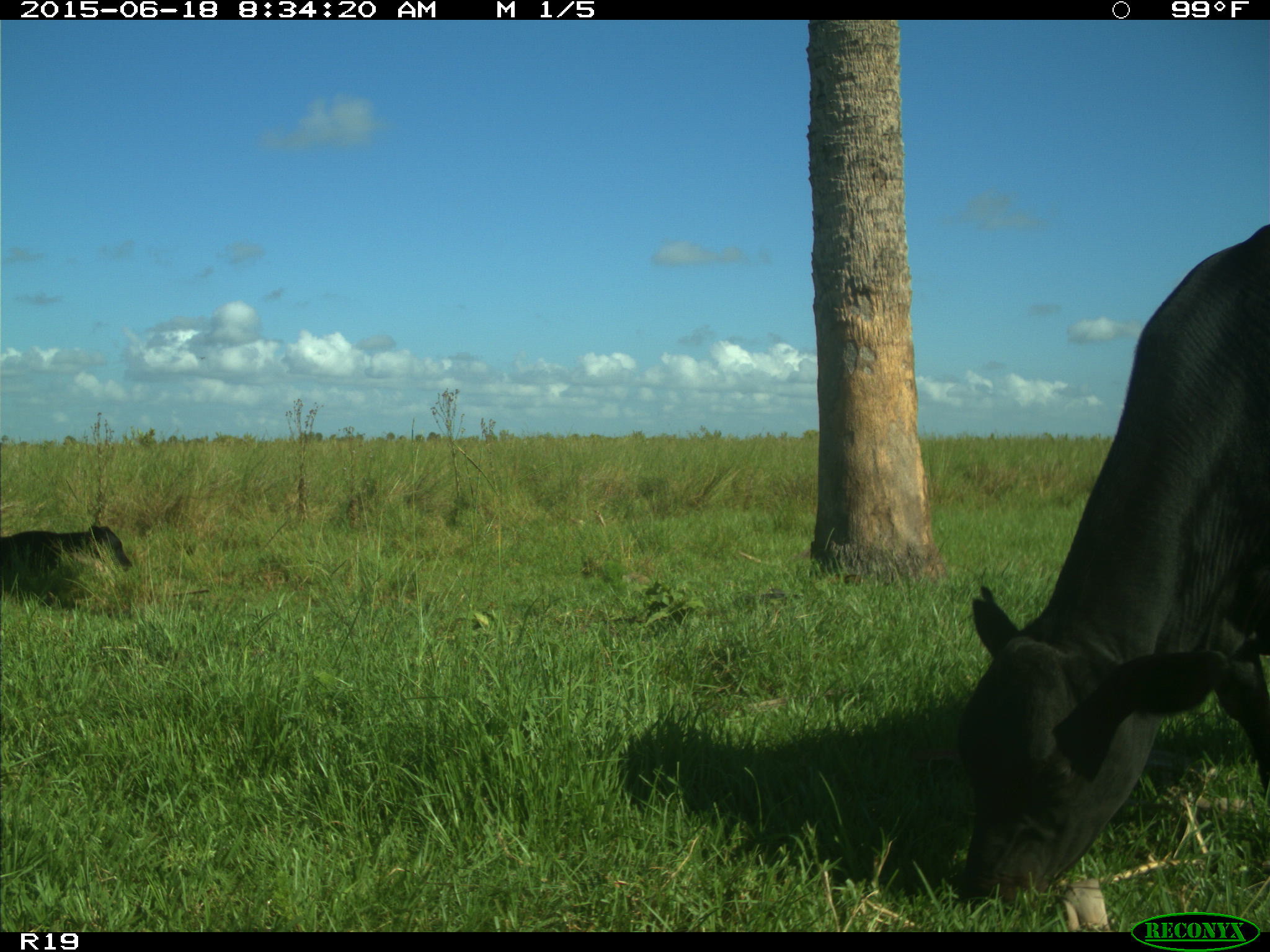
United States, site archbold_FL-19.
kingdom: Animalia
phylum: Chordata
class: Mammalia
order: Artiodactyla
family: Bovidae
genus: Bos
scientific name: Bos taurus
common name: domestic cow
Bos taurus (domestic cow).